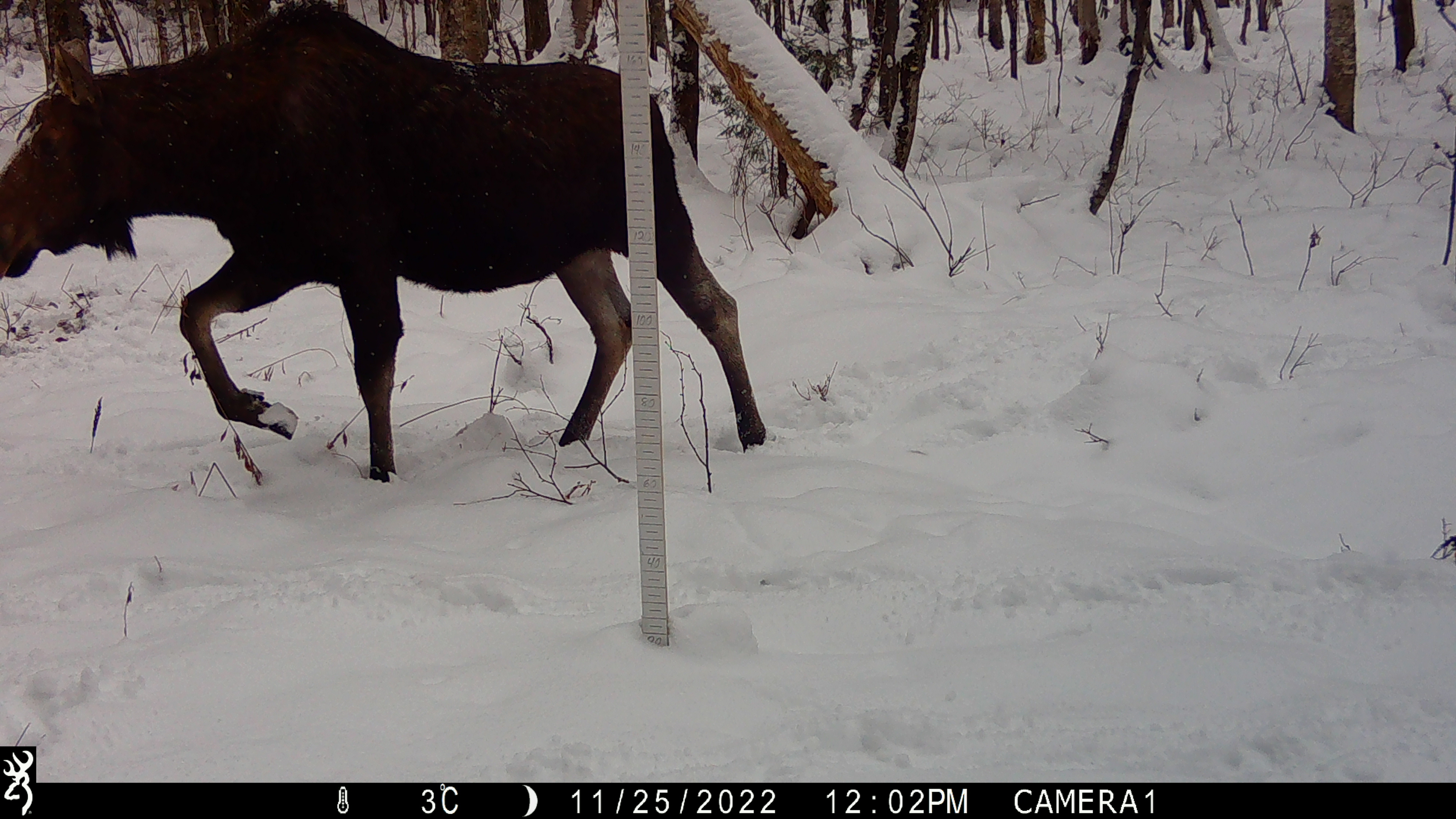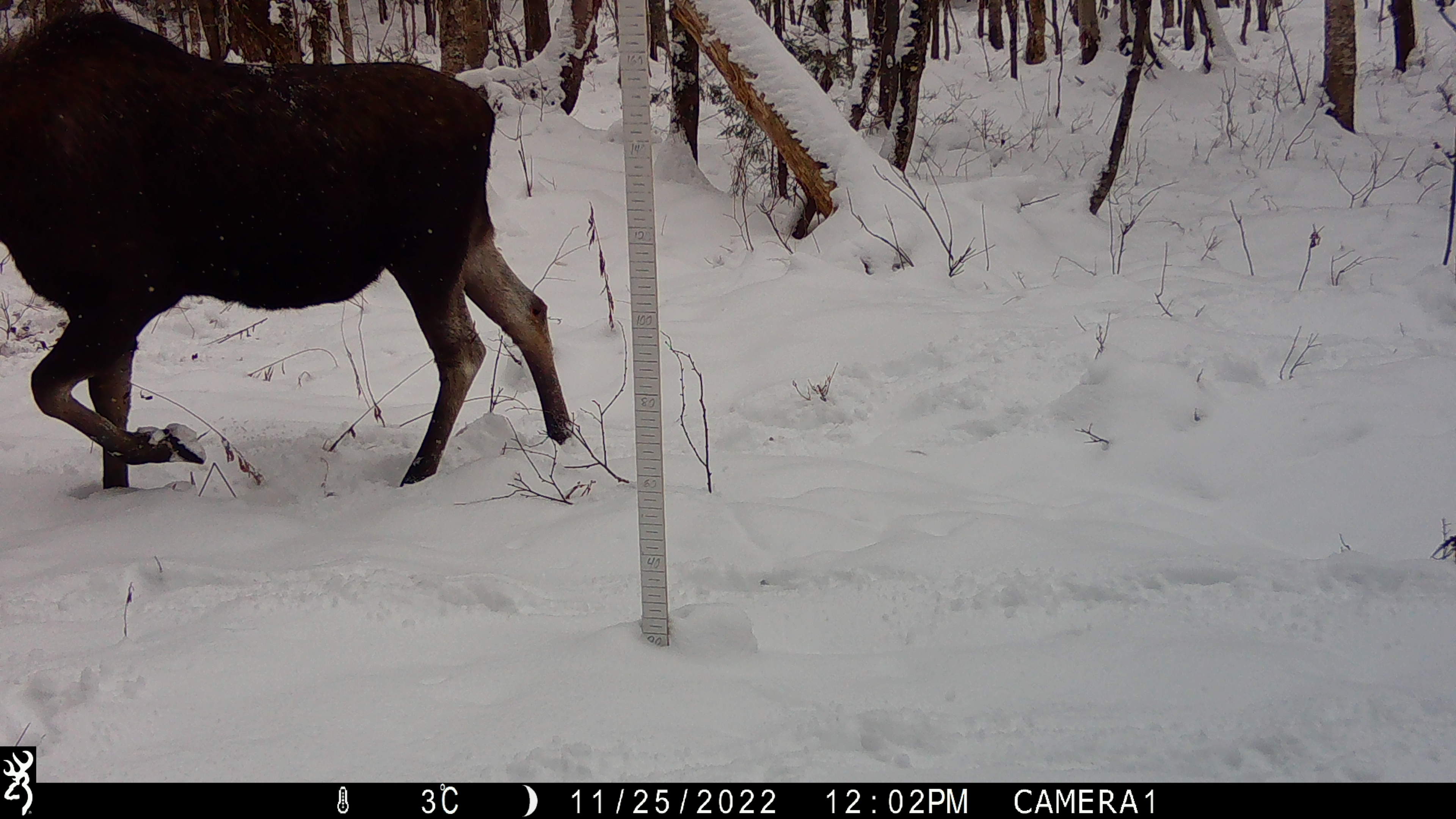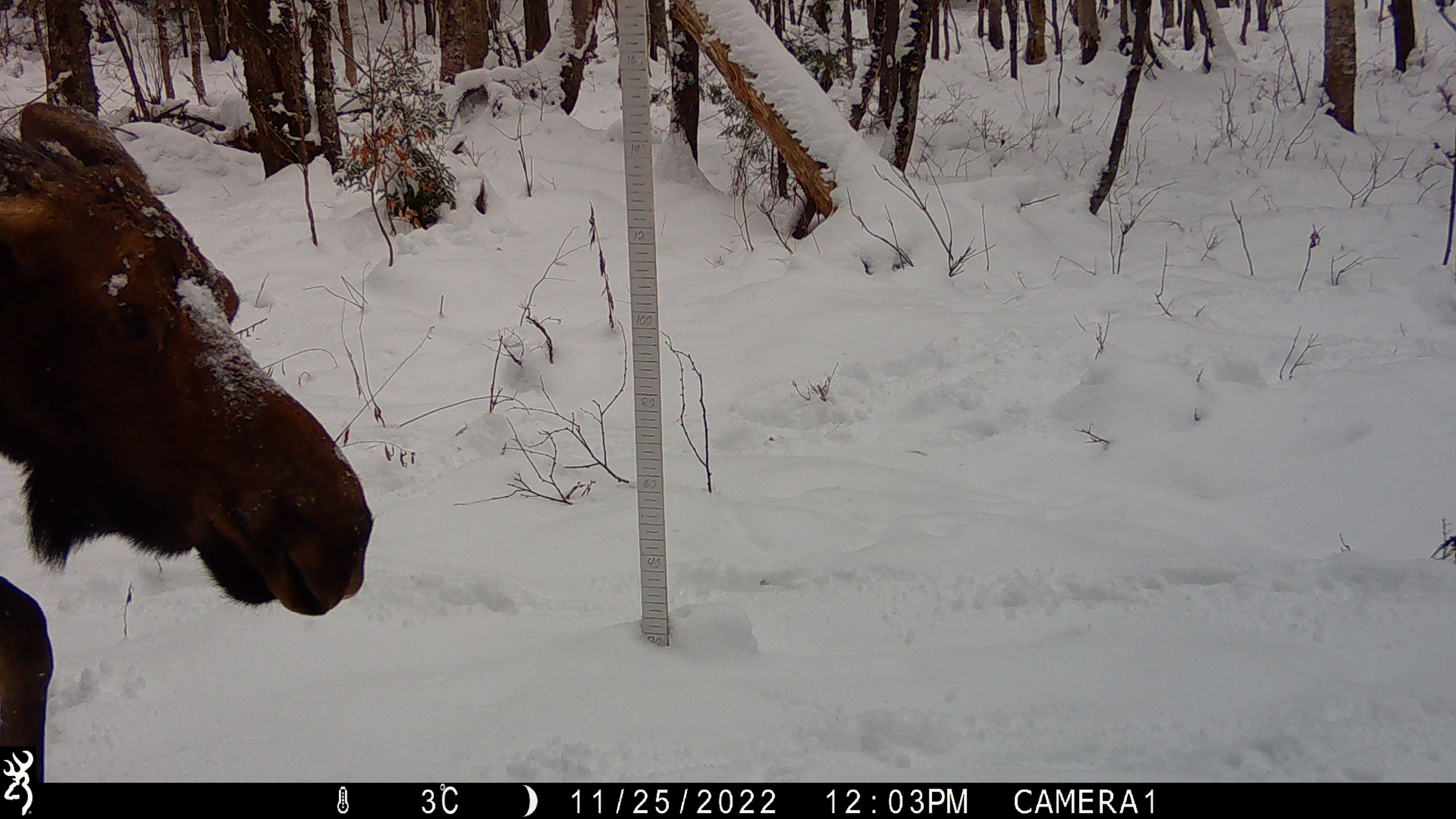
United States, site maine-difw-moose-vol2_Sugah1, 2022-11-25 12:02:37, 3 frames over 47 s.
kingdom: Animalia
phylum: Chordata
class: Mammalia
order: Artiodactyla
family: Cervidae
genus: Alces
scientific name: Alces alces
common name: moose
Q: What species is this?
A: Moose (Alces alces).